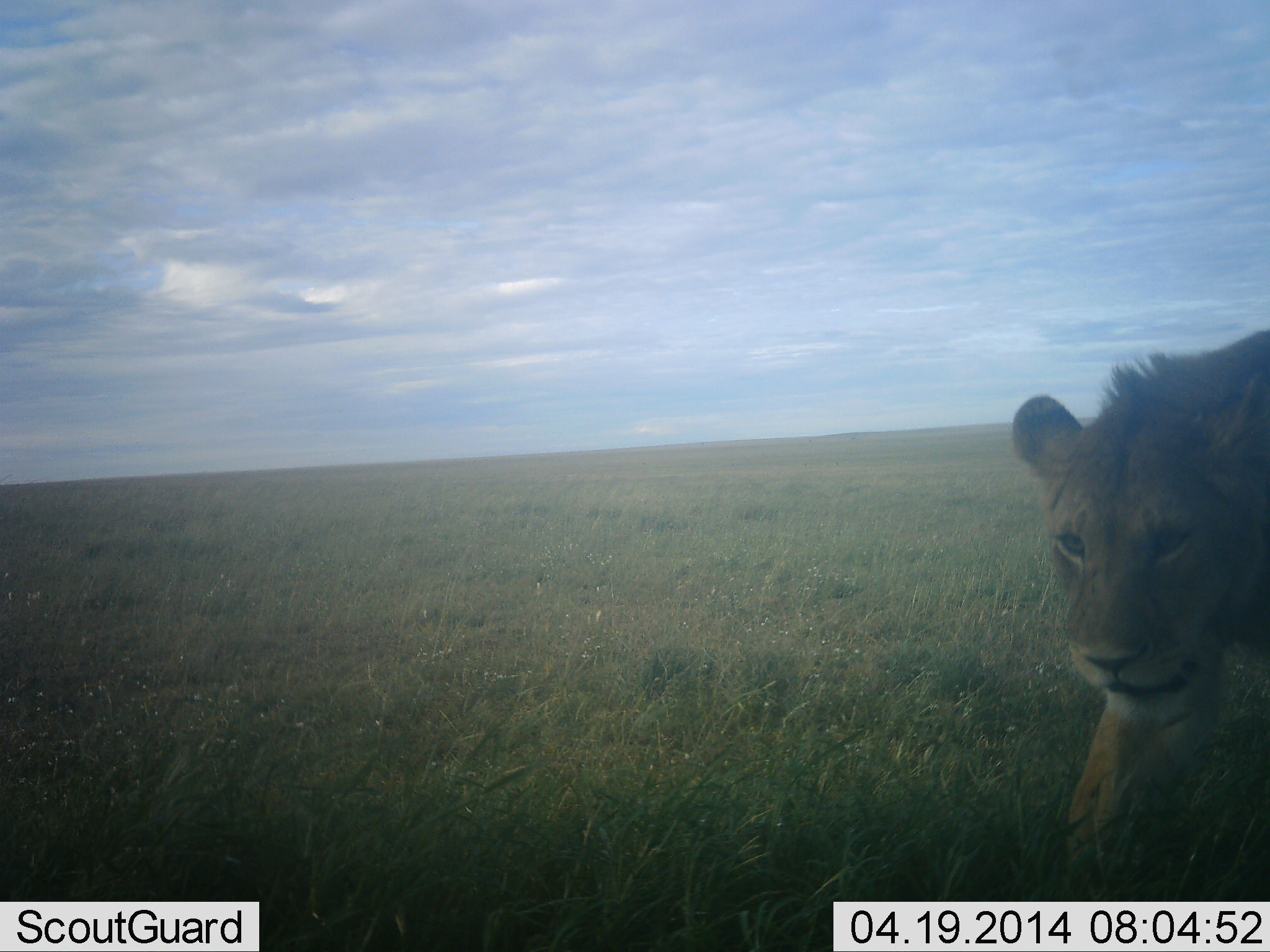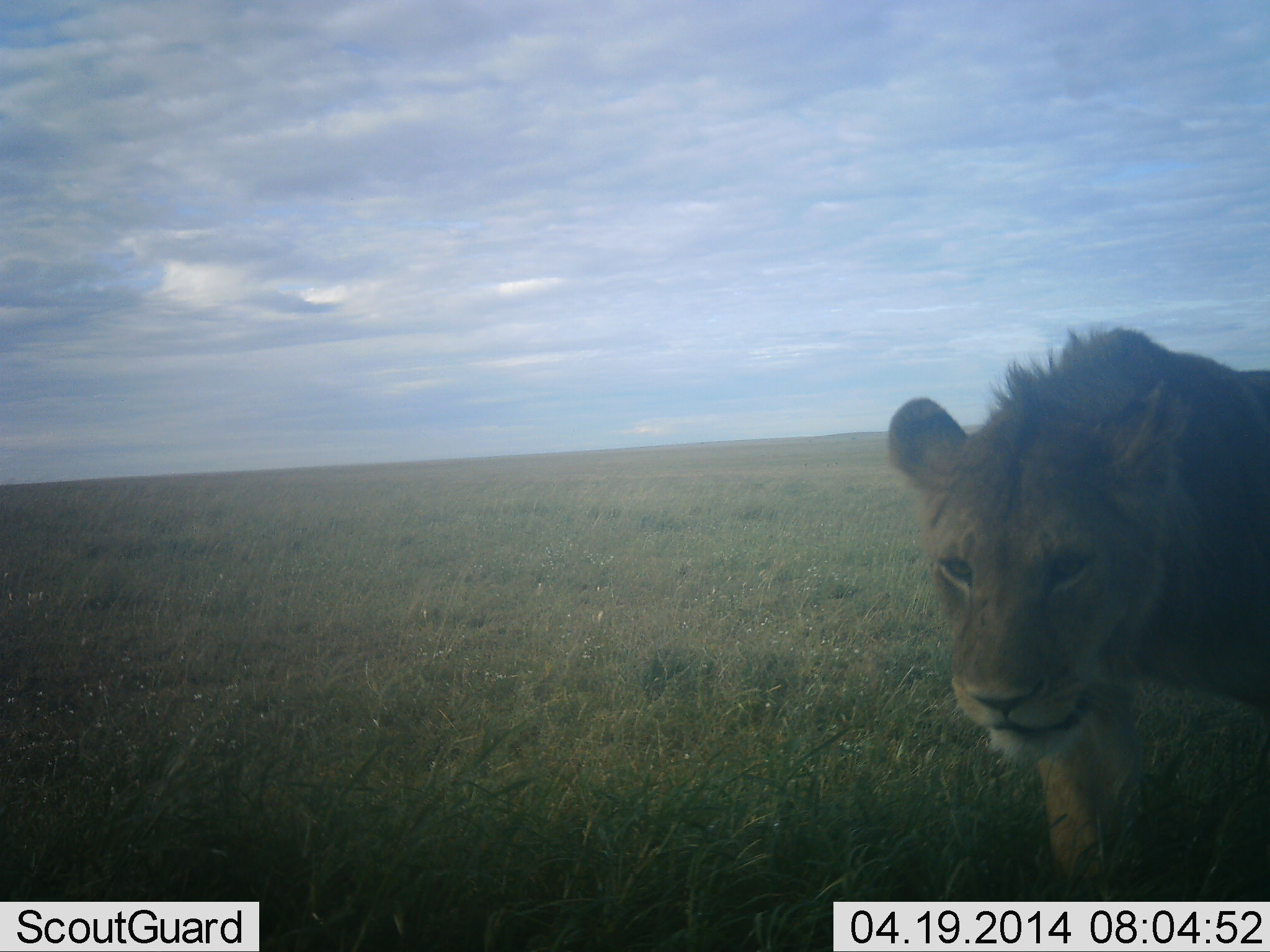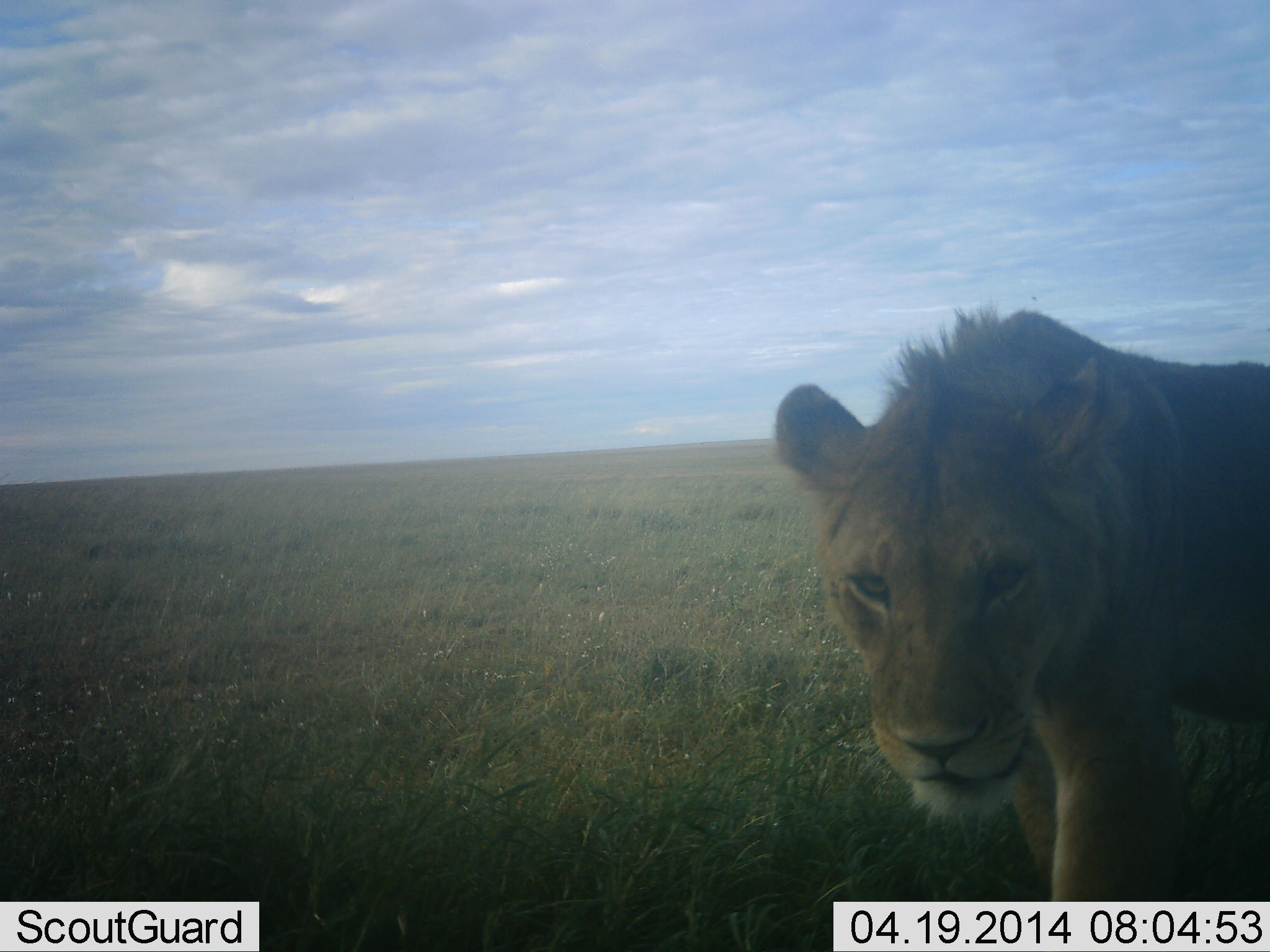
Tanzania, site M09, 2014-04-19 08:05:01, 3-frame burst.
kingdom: Animalia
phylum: Chordata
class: Mammalia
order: Carnivora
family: Felidae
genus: Panthera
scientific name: Panthera leo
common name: lion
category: lionfemale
Lionfemale (lion) (Panthera leo), count 1. Behavior (volunteer vote fractions): standing 15%, resting 0%, moving 88%, interacting 6%. Young present (vote fraction): 0%. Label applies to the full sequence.